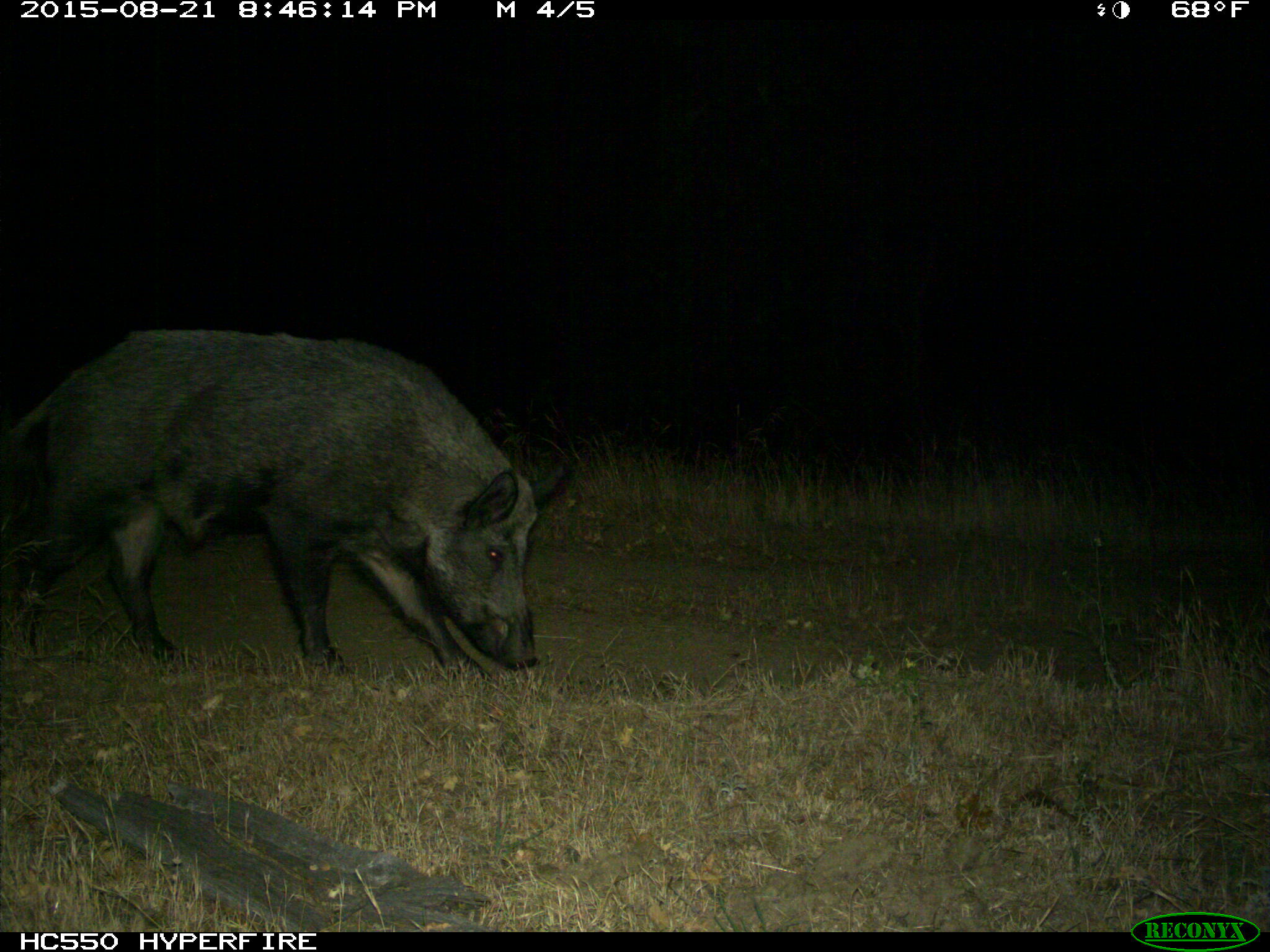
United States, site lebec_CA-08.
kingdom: Animalia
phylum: Chordata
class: Mammalia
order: Artiodactyla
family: Suidae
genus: Sus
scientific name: Sus scrofa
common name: wild boar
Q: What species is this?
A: Sus scrofa (wild boar).